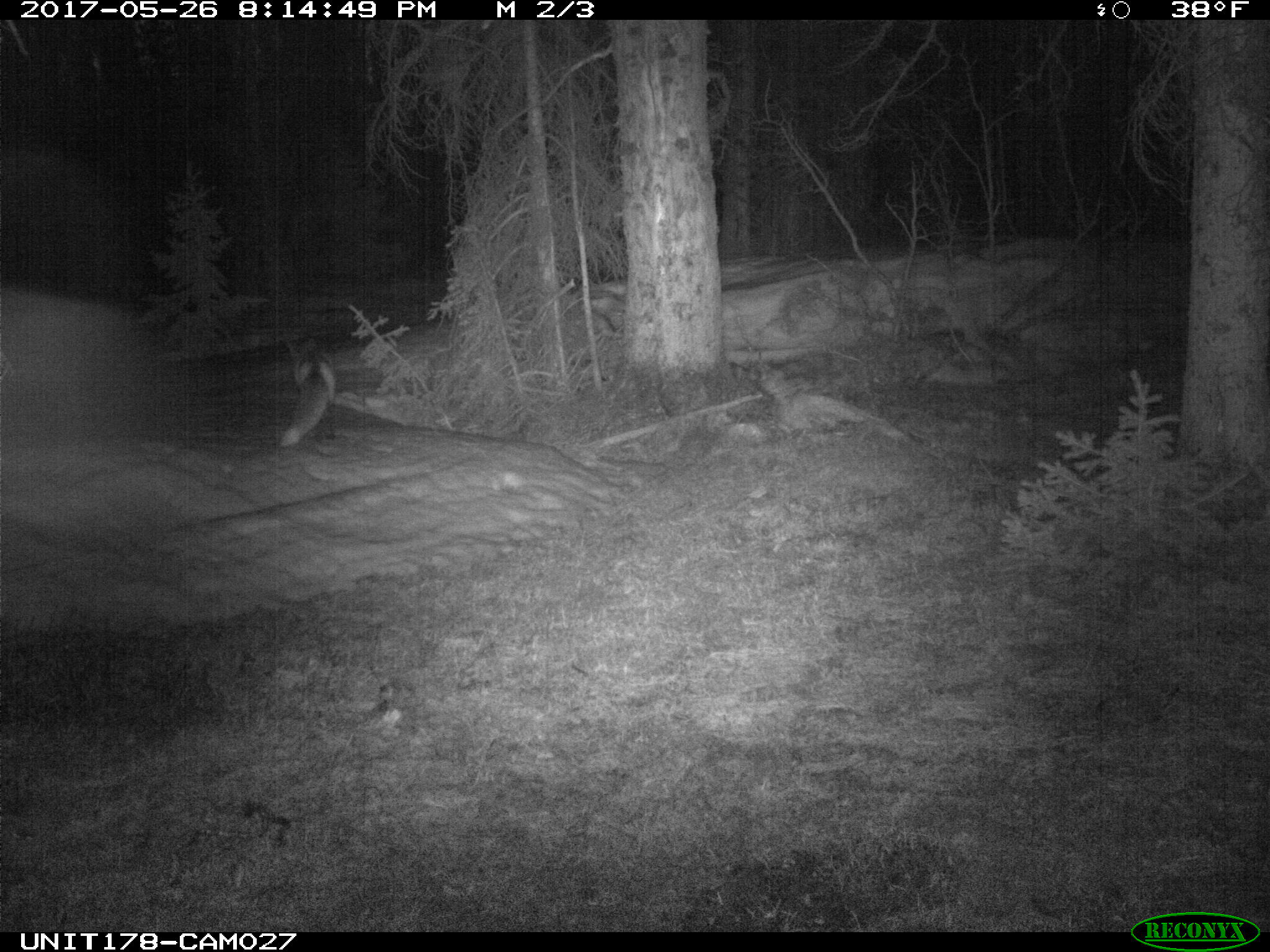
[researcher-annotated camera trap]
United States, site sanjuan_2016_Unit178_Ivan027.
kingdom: Animalia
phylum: Chordata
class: Mammalia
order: Carnivora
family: Canidae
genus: Vulpes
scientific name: Vulpes vulpes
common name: red fox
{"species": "Vulpes vulpes (red fox)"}